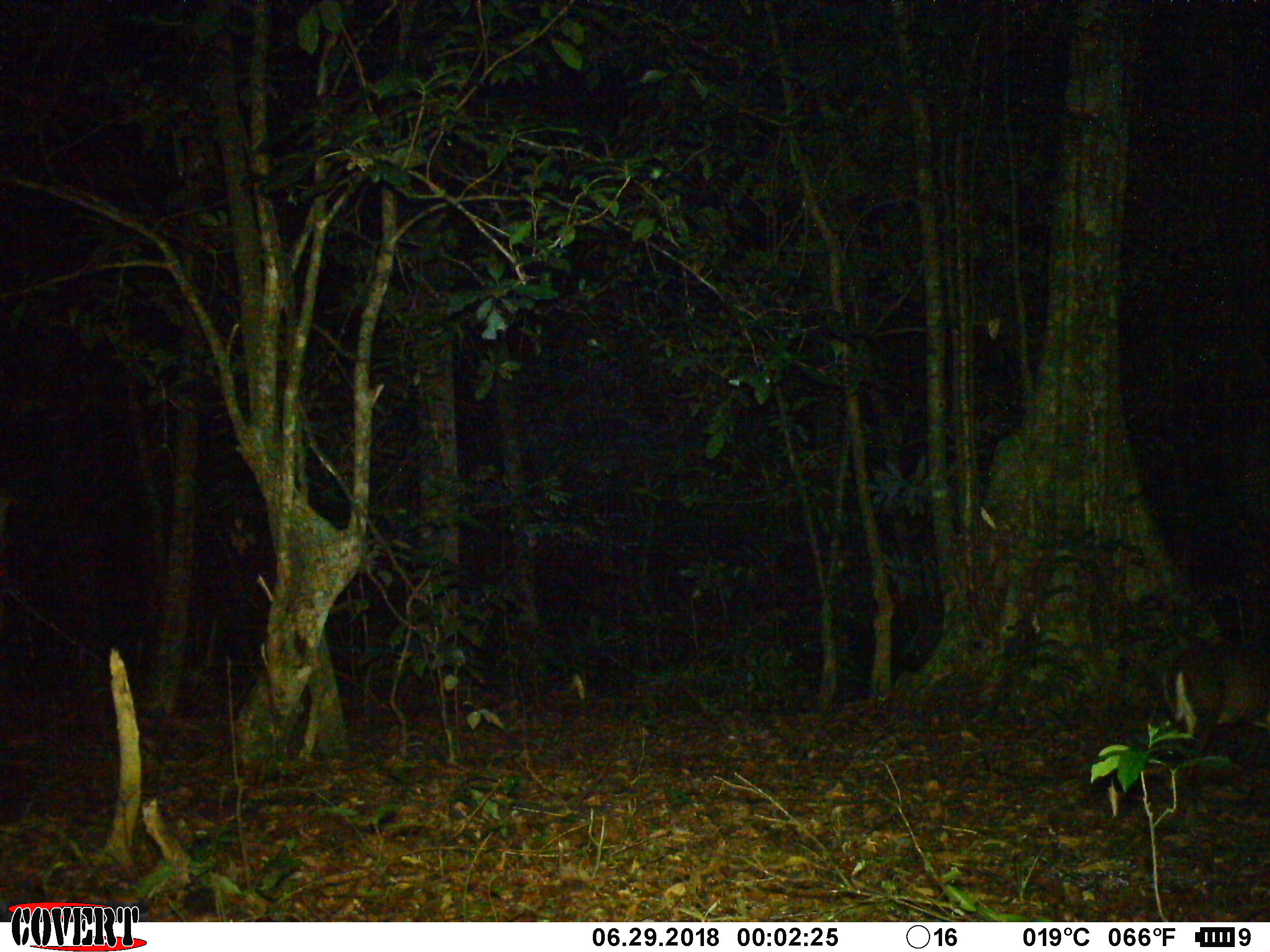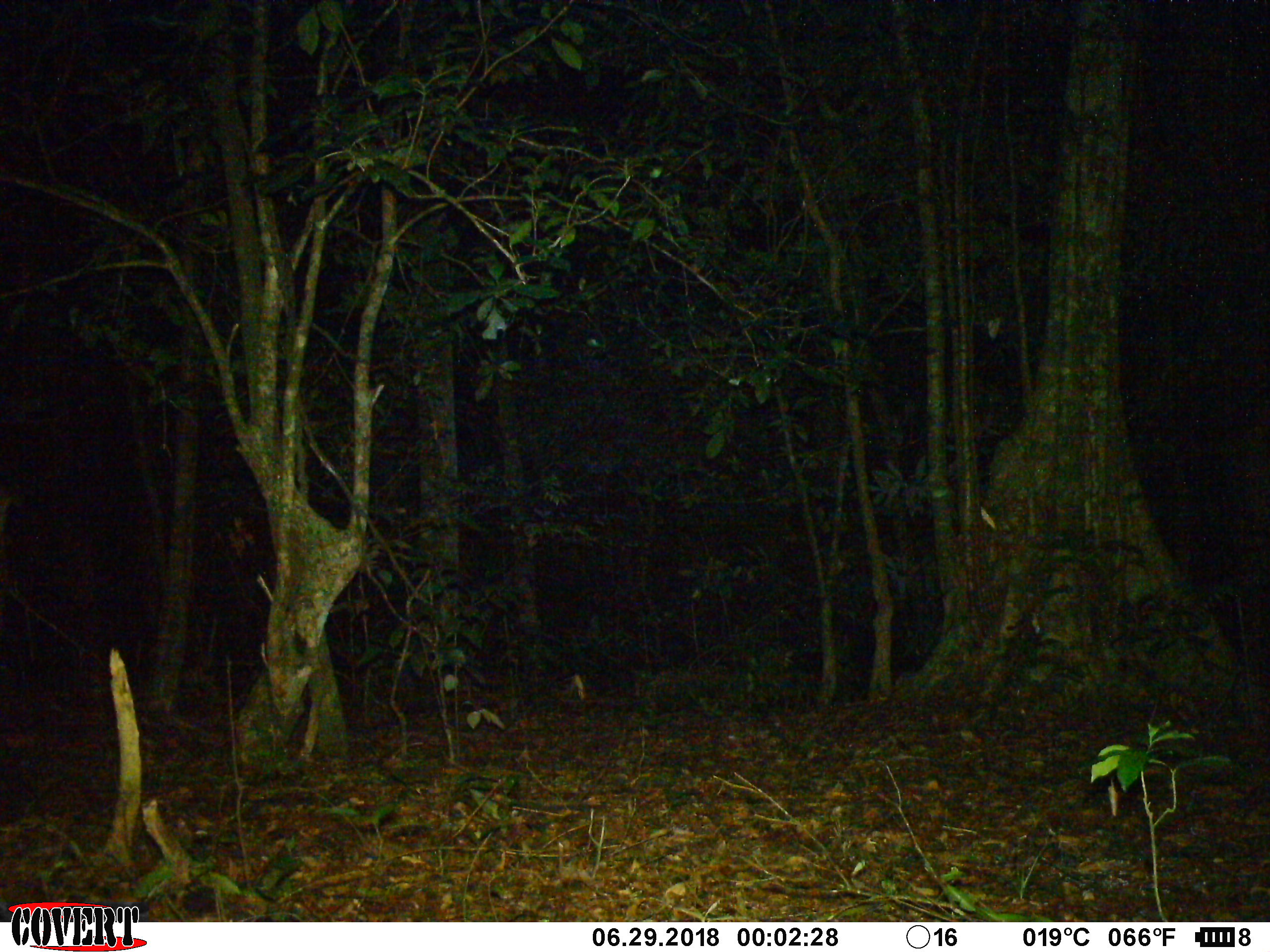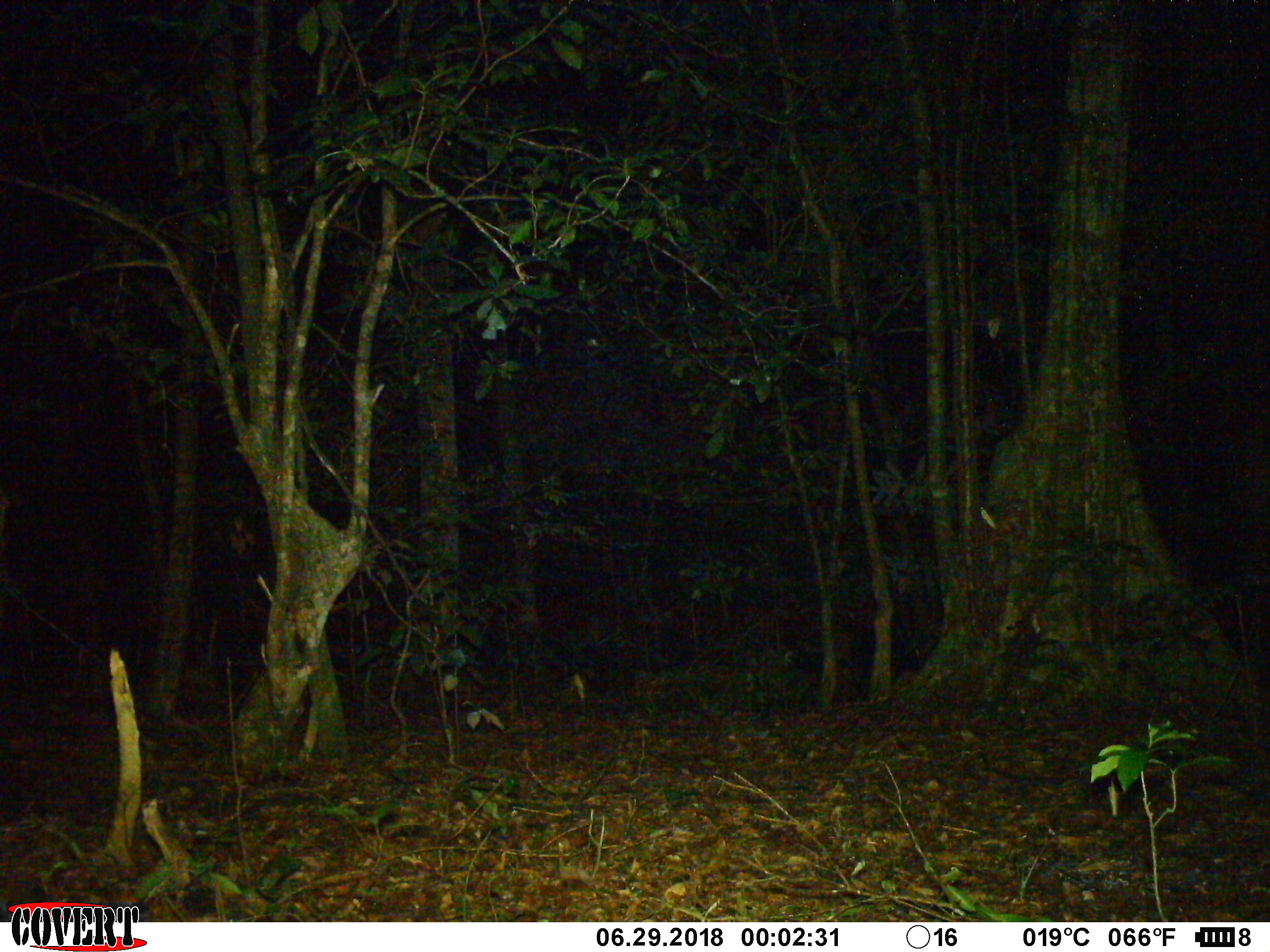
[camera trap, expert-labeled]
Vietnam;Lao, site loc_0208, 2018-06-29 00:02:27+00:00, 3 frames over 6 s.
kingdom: Animalia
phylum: Chordata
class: Mammalia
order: Artiodactyla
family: Cervidae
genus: Muntiacus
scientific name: Muntiacus rooseveltorum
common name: roosevelt's muntjac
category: roosevelts muntjac group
Roosevelts muntjac group (roosevelt's muntjac) (Muntiacus rooseveltorum). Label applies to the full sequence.